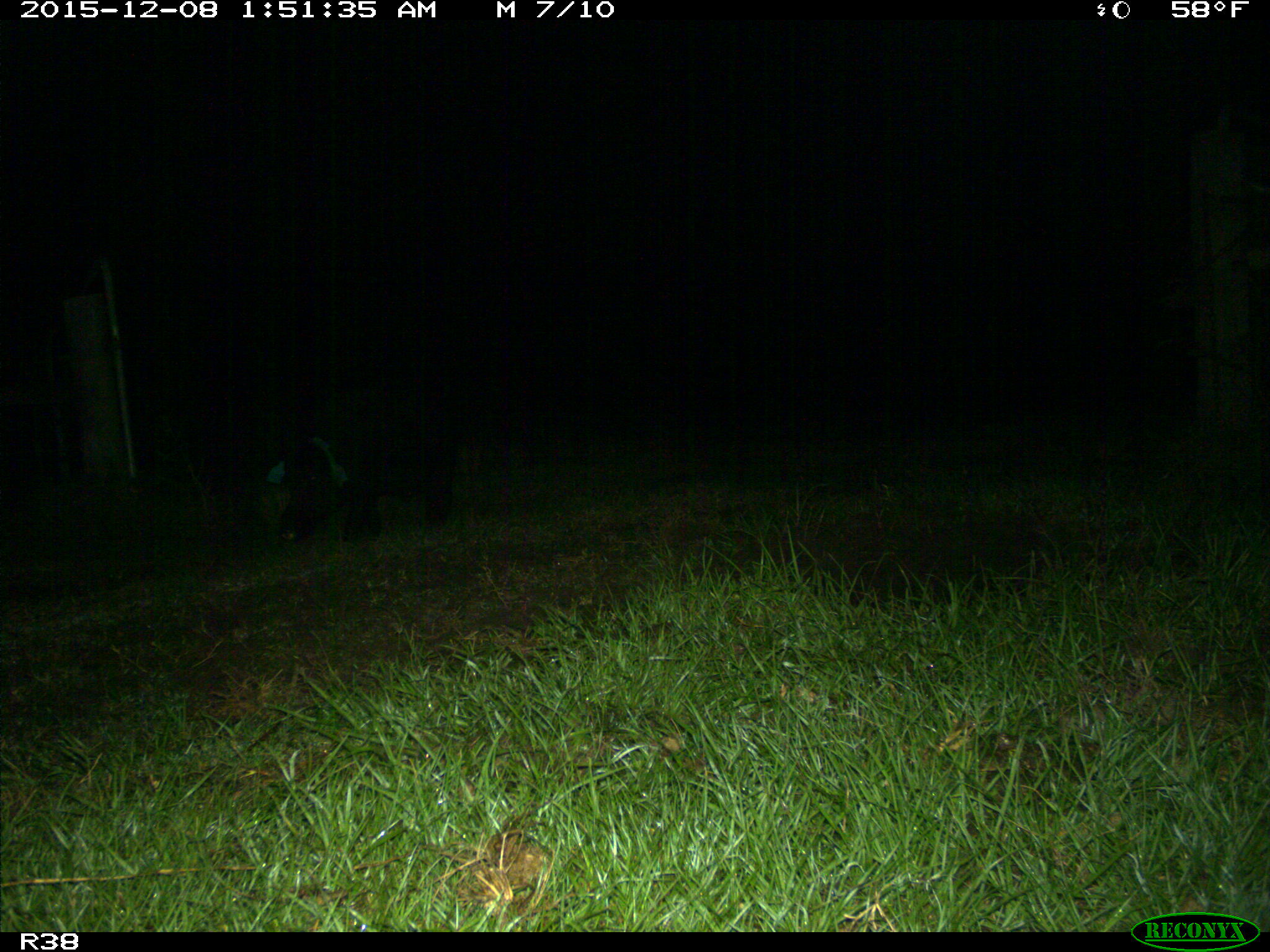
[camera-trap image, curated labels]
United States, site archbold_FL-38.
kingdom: Animalia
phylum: Chordata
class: Mammalia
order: Artiodactyla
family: Suidae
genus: Sus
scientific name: Sus scrofa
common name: wild boar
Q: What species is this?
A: Sus scrofa (wild boar).